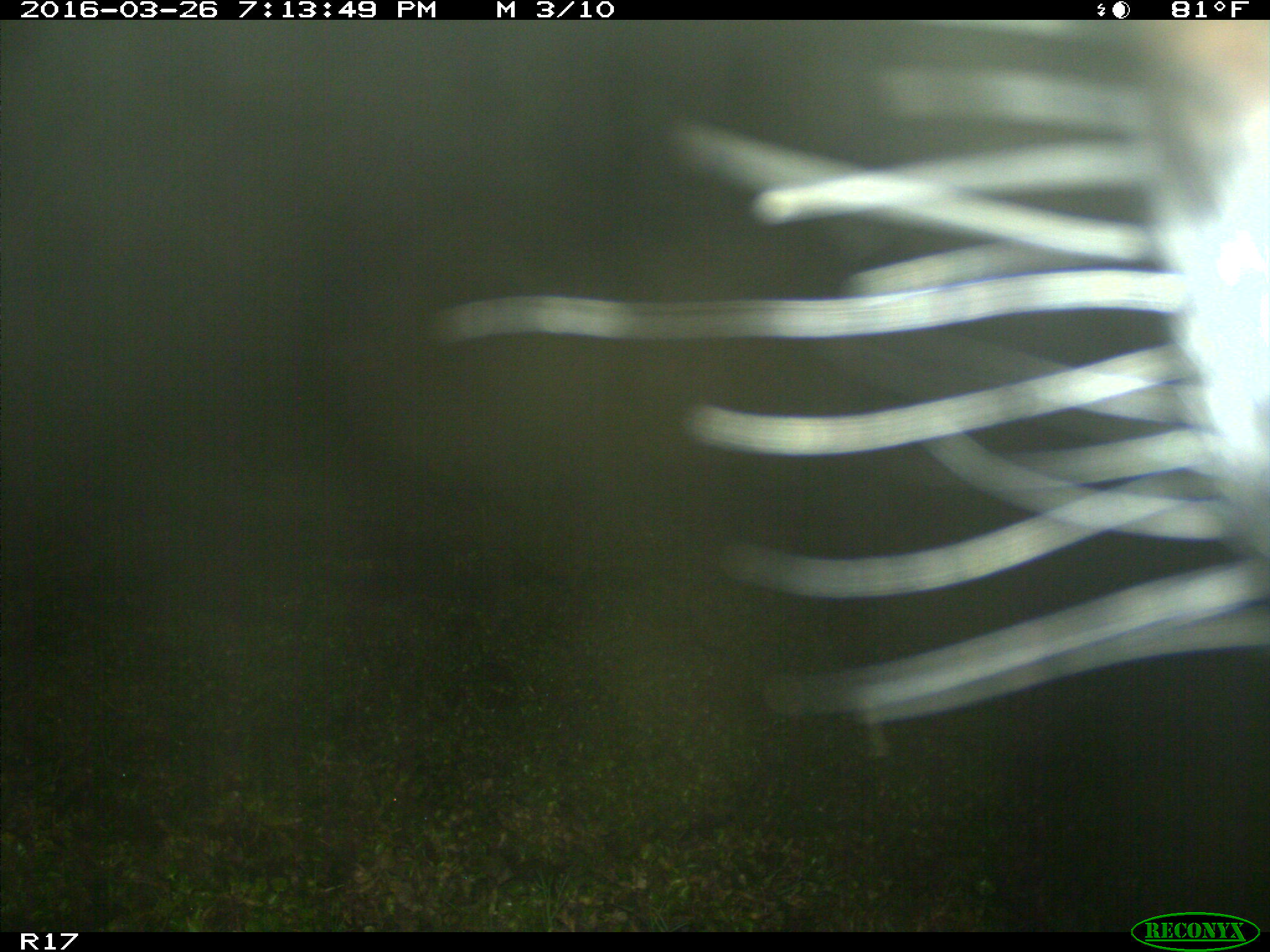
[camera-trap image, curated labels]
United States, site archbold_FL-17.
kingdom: Animalia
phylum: Chordata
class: Mammalia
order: Artiodactyla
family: Bovidae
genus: Bos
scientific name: Bos taurus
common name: domestic cow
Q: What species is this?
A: Bos taurus (domestic cow).